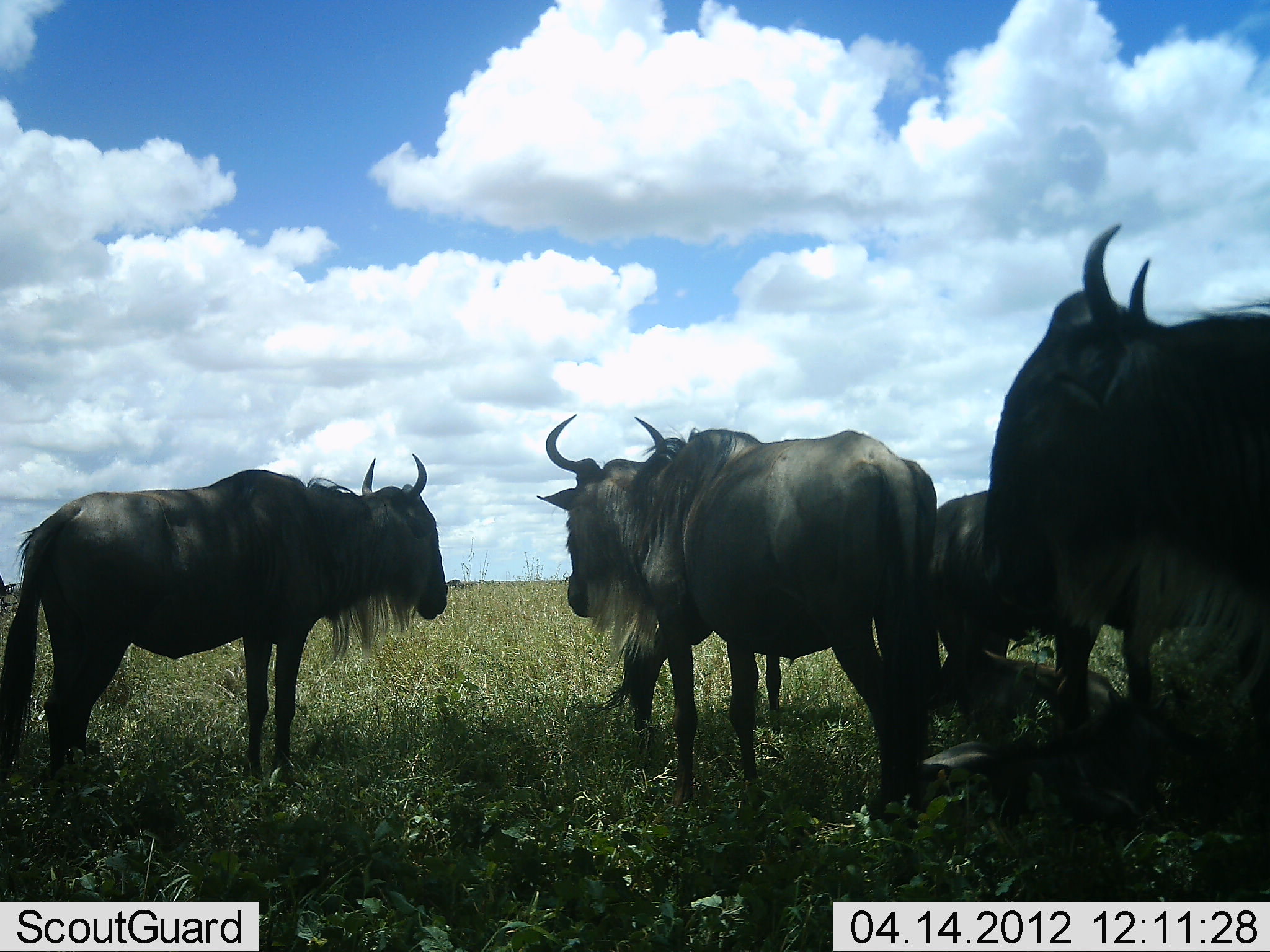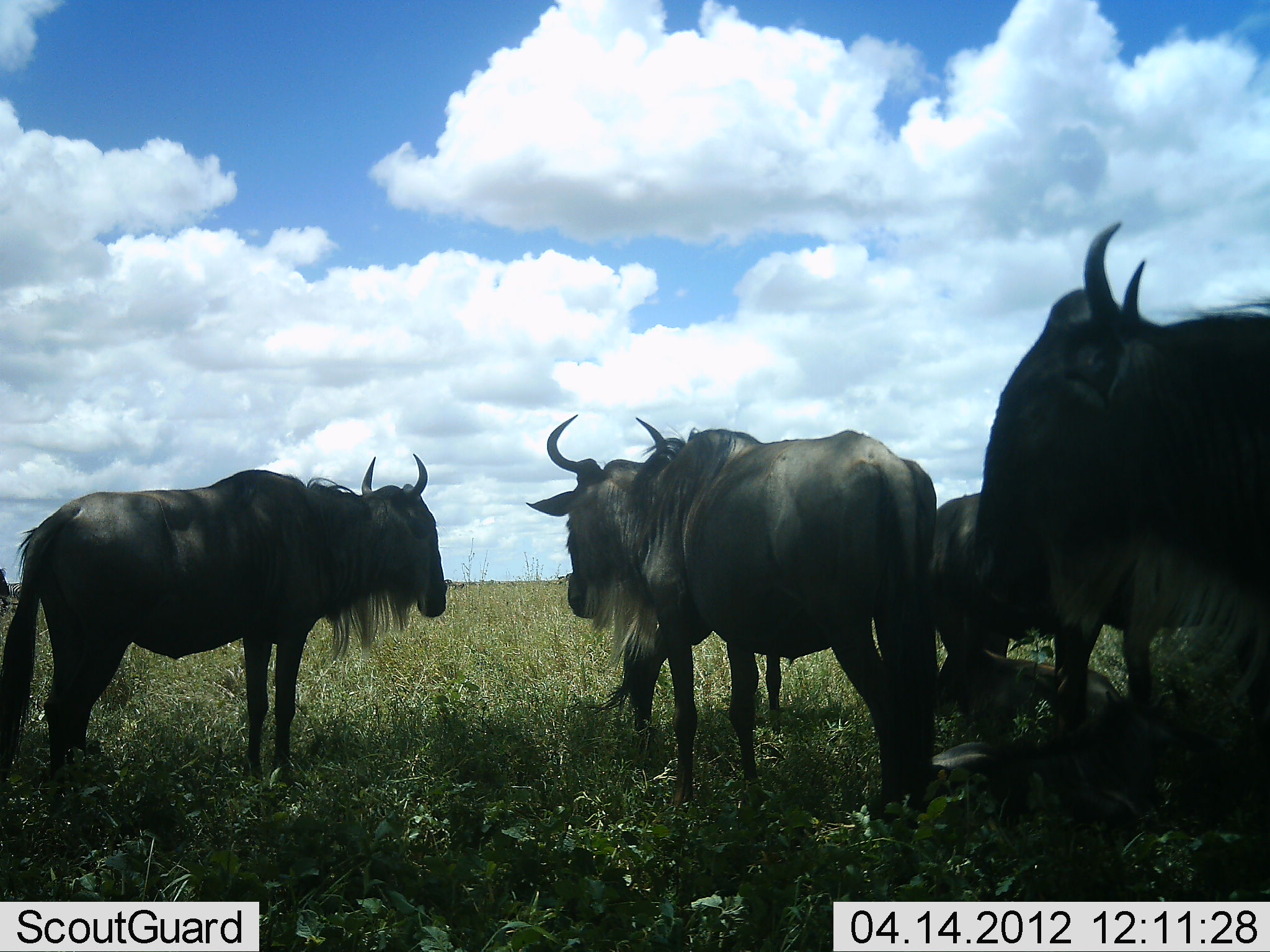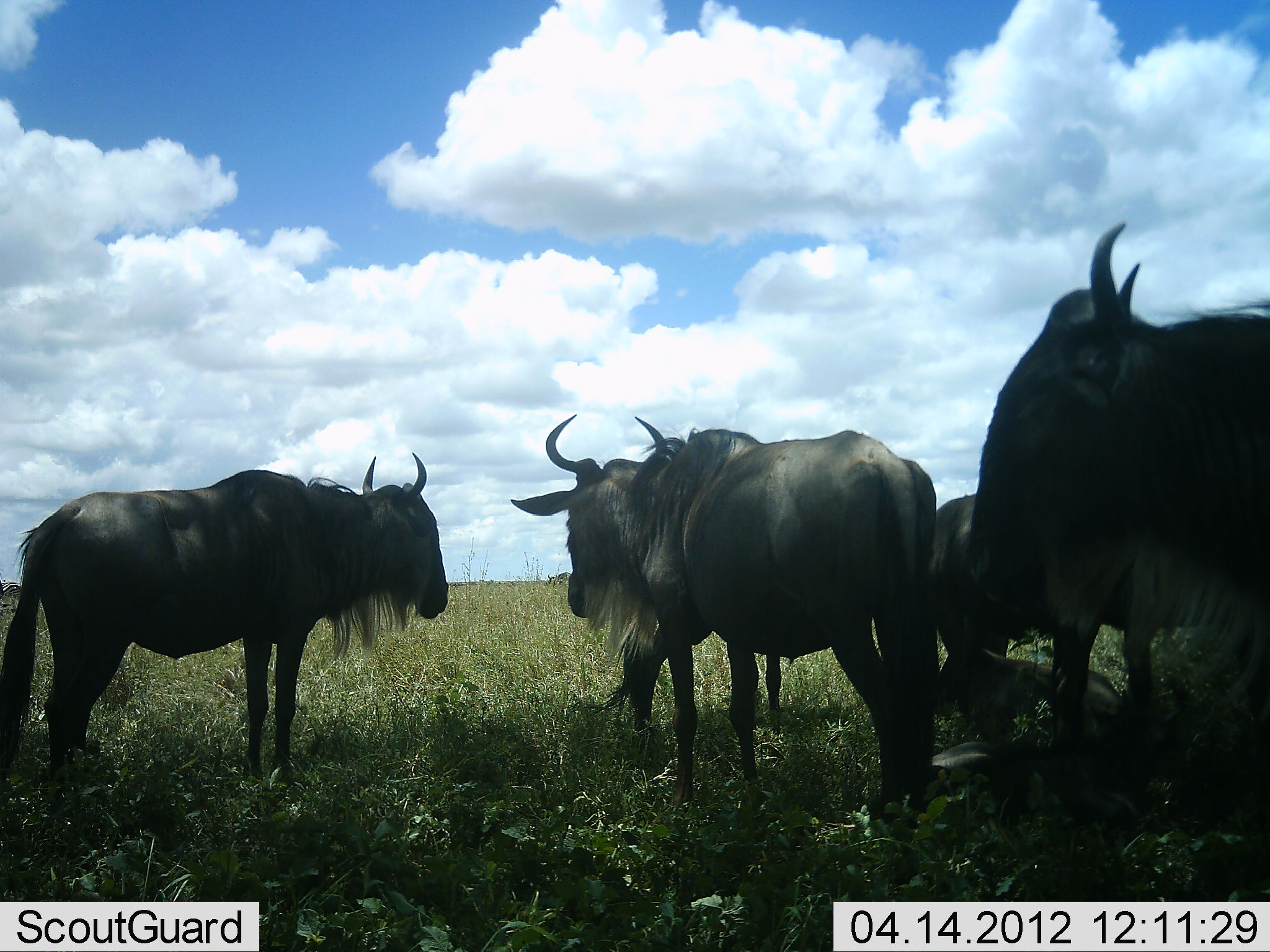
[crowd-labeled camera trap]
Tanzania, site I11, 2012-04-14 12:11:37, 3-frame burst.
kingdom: Animalia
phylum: Chordata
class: Mammalia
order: Artiodactyla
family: Bovidae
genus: Connochaetes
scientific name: Connochaetes taurinus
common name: blue wildebeest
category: wildebeest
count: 6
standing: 85%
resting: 62%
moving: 0%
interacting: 0%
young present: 38%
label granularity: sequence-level